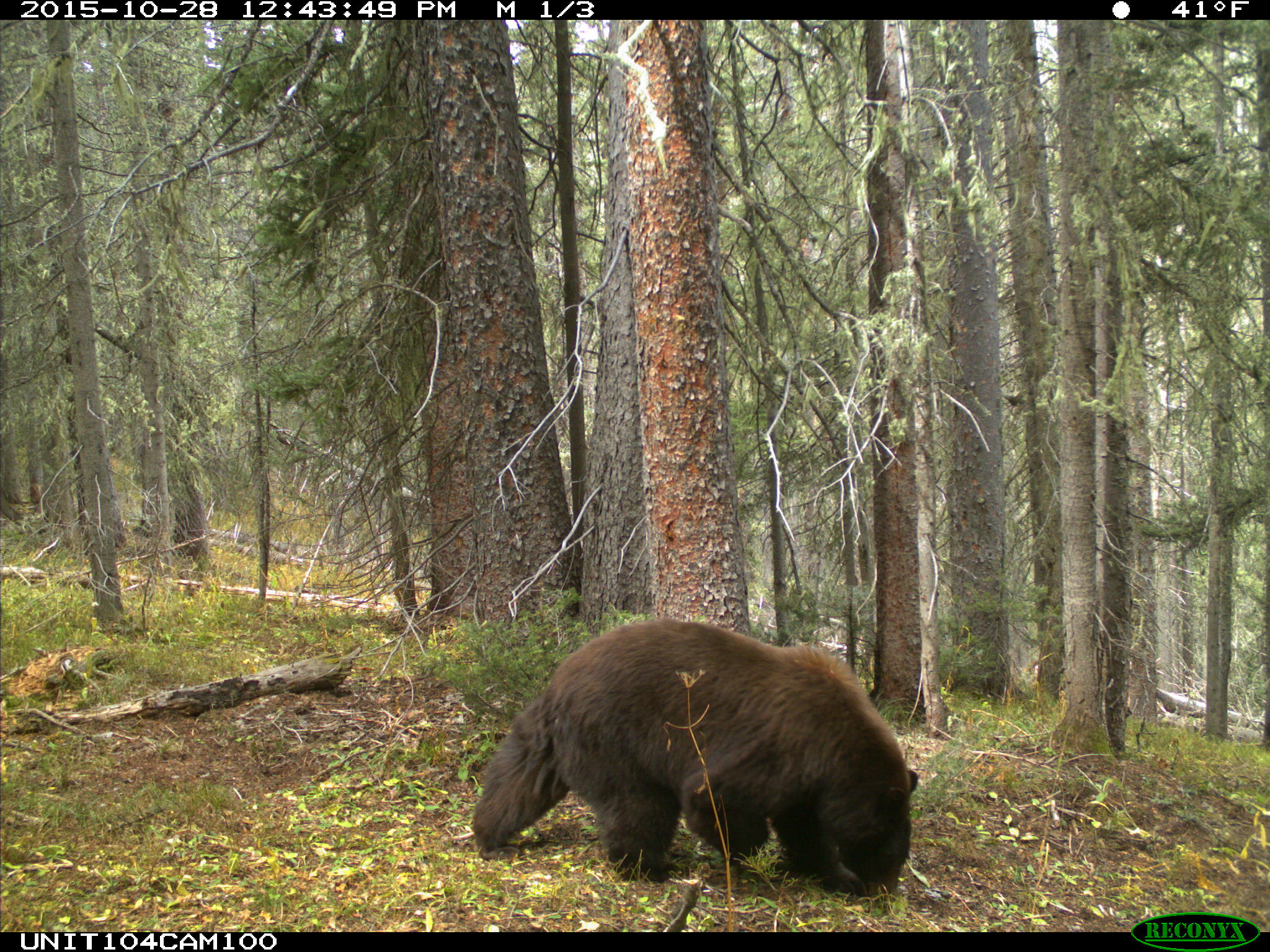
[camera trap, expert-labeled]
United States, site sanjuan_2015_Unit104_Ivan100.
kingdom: Animalia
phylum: Chordata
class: Mammalia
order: Carnivora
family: Ursidae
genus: Ursus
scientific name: Ursus americanus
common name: american black bear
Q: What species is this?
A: Ursus americanus (american black bear).